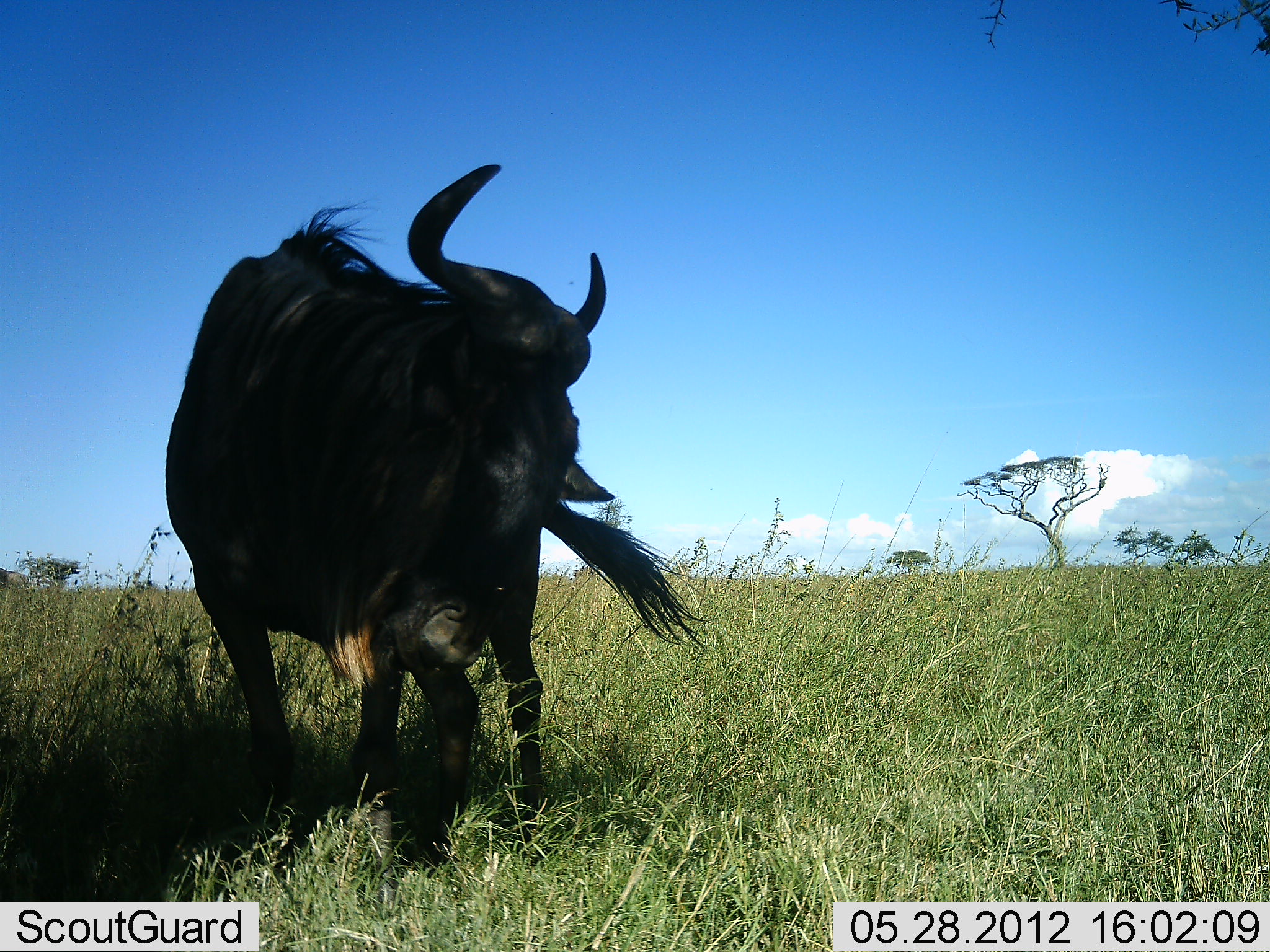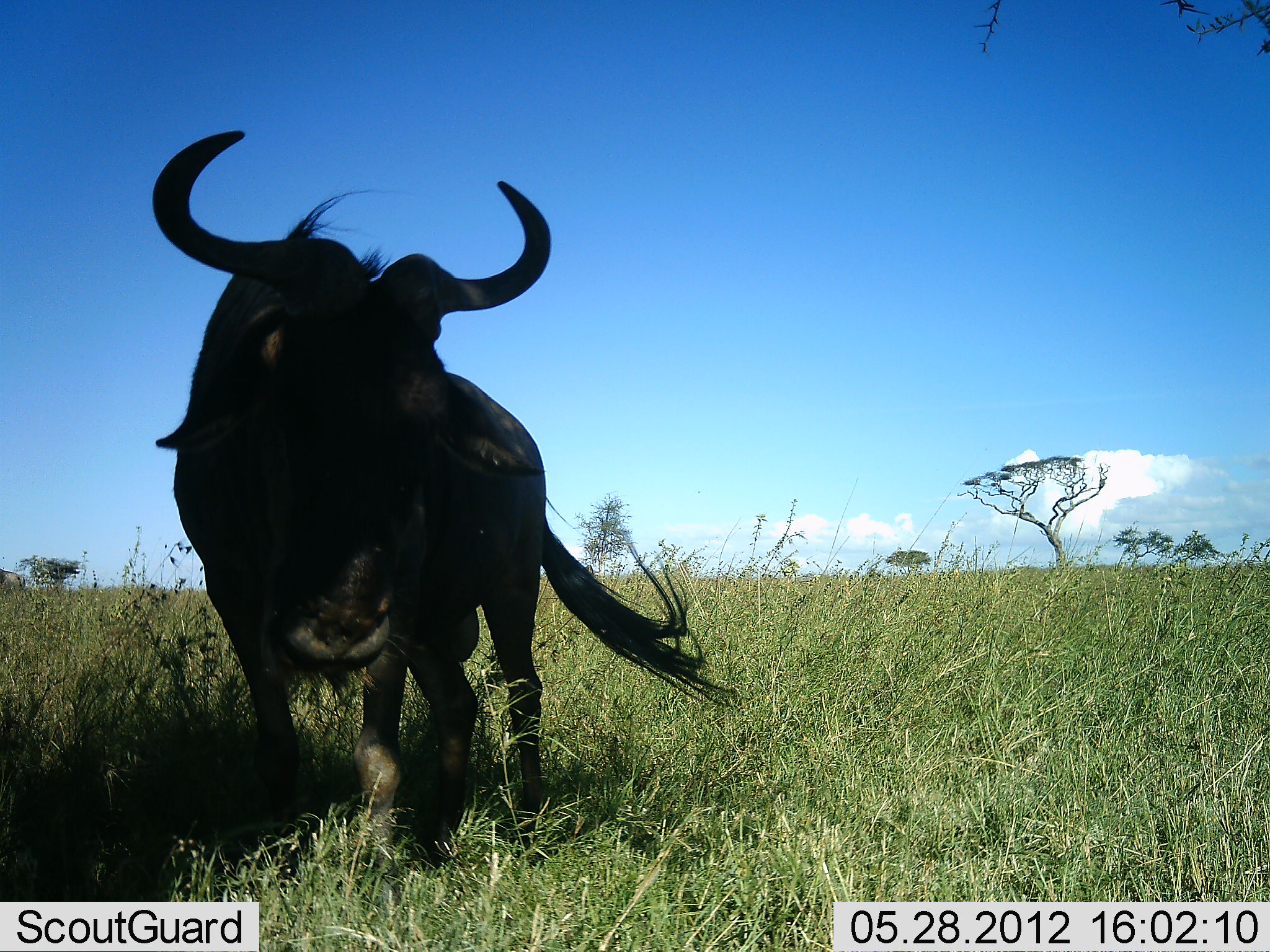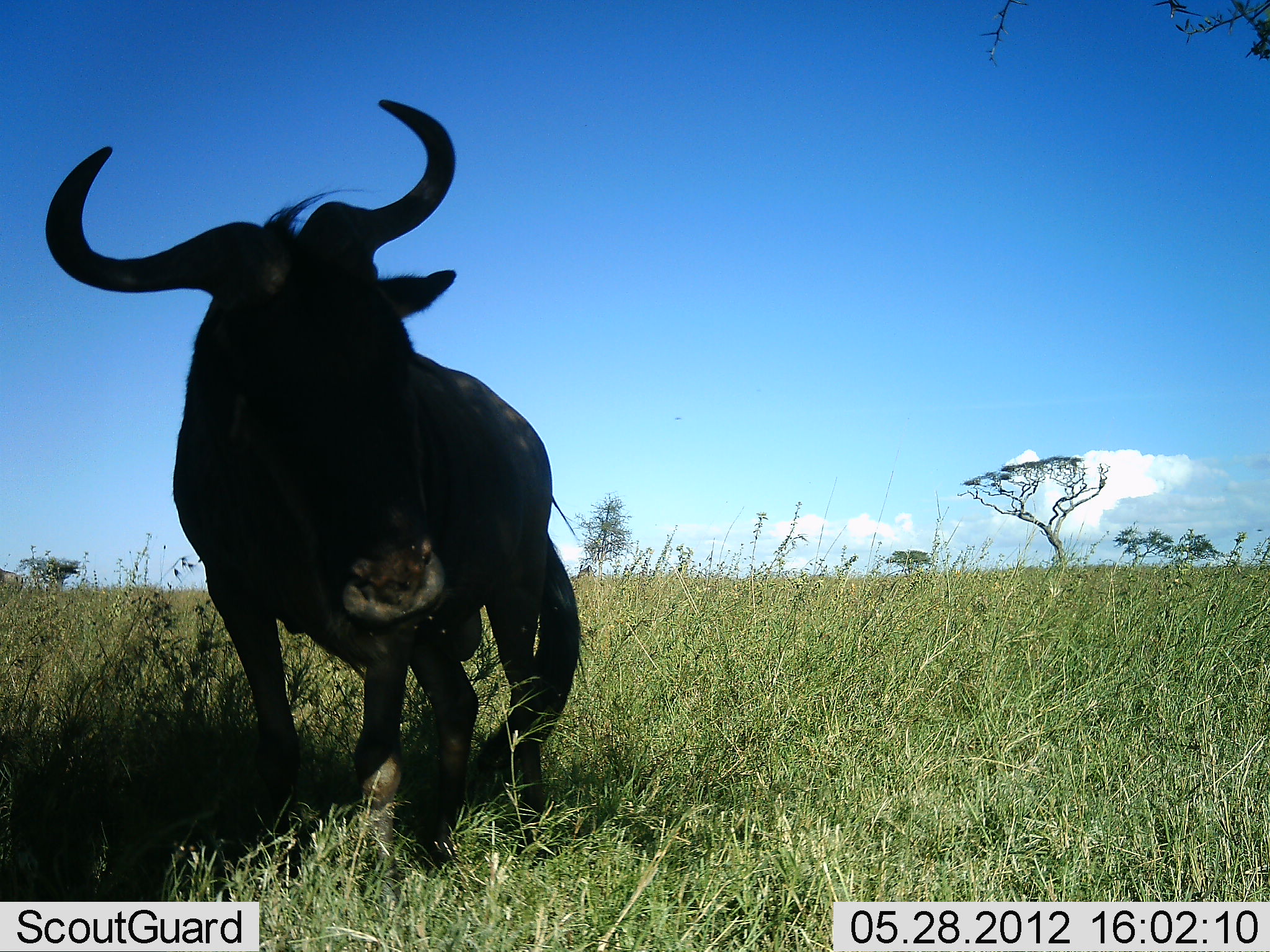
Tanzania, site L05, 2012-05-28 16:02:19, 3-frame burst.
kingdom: Animalia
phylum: Chordata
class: Mammalia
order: Artiodactyla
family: Bovidae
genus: Connochaetes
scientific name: Connochaetes taurinus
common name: blue wildebeest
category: wildebeest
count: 1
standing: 90%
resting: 0%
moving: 10%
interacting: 0%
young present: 0%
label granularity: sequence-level